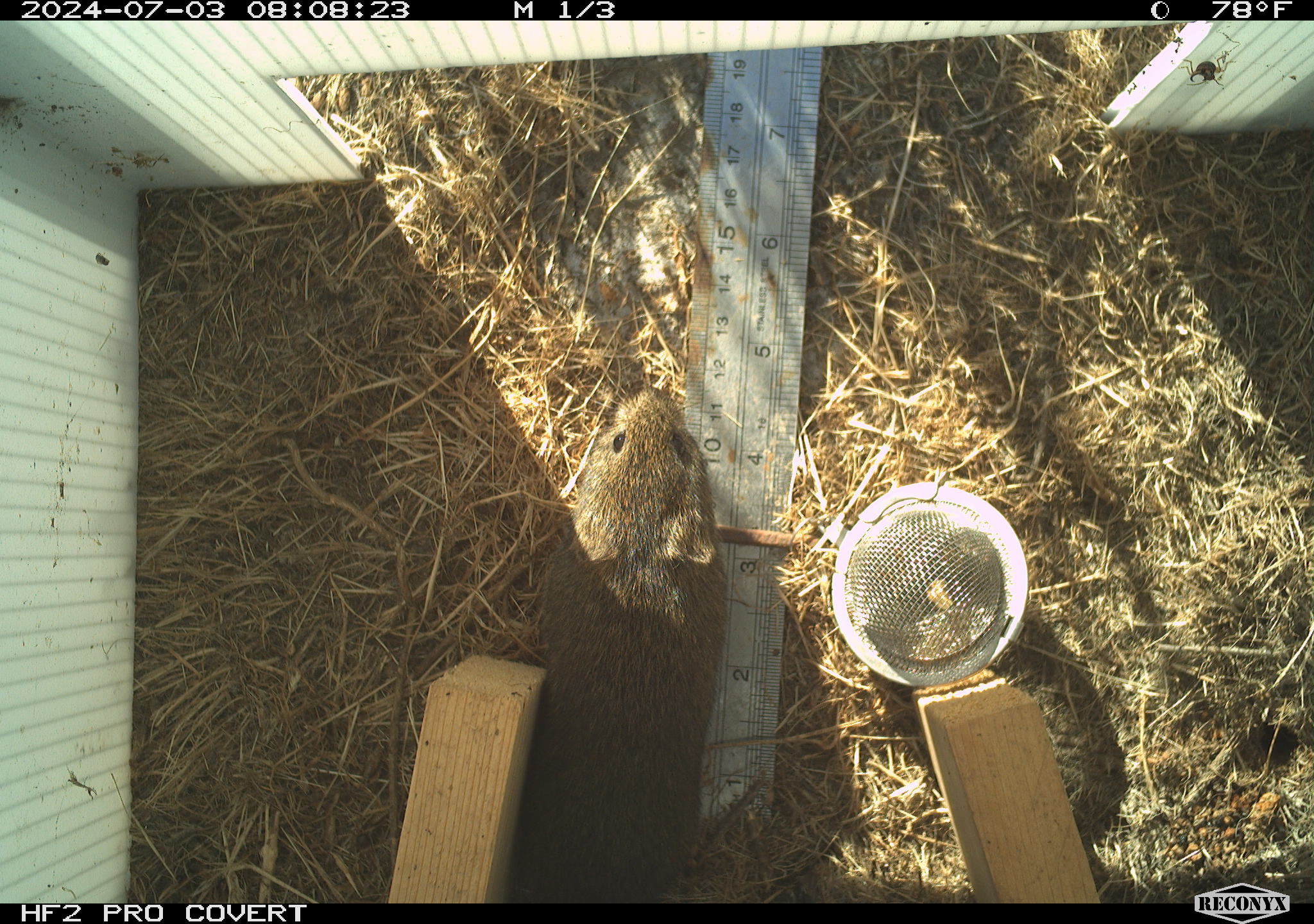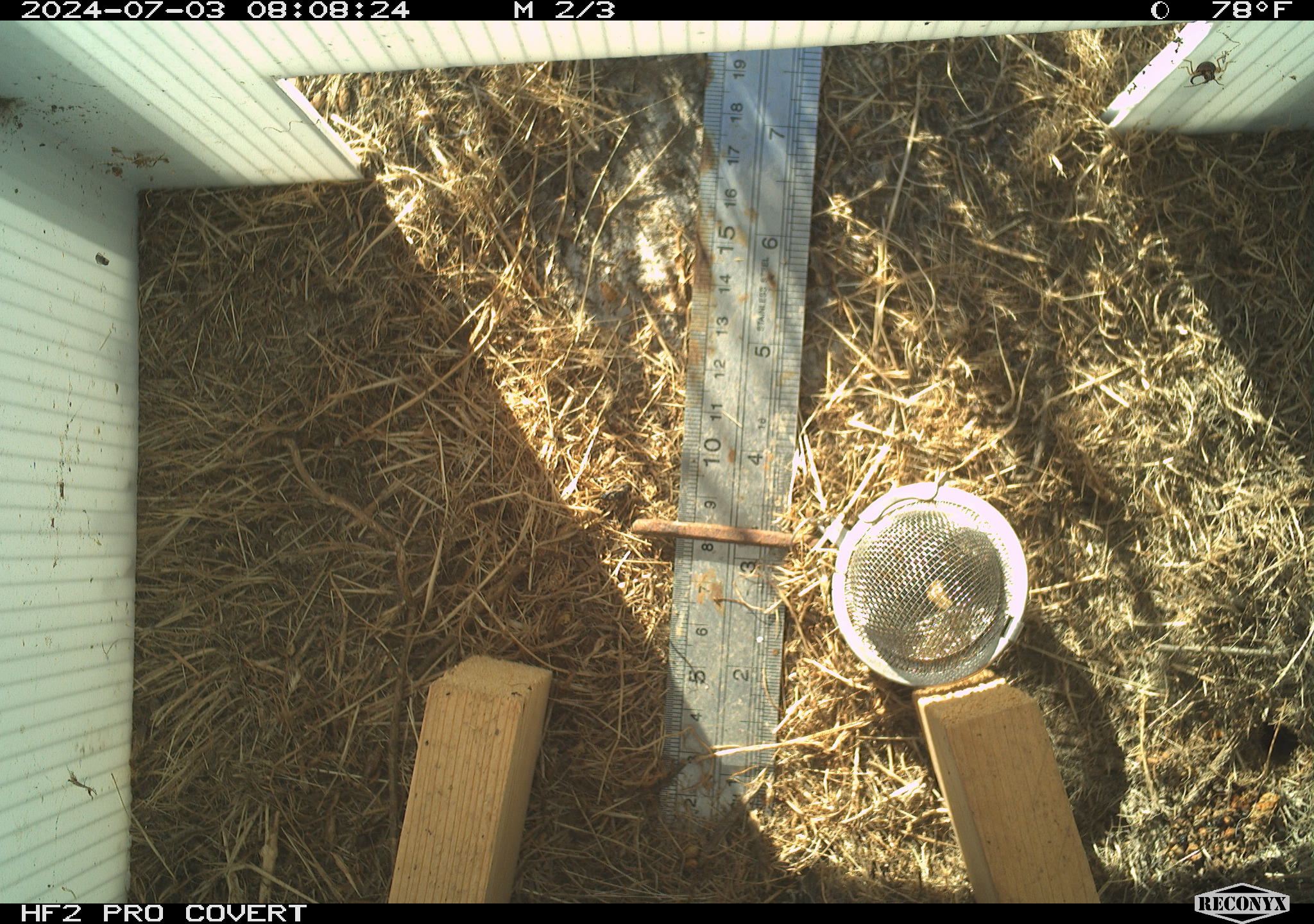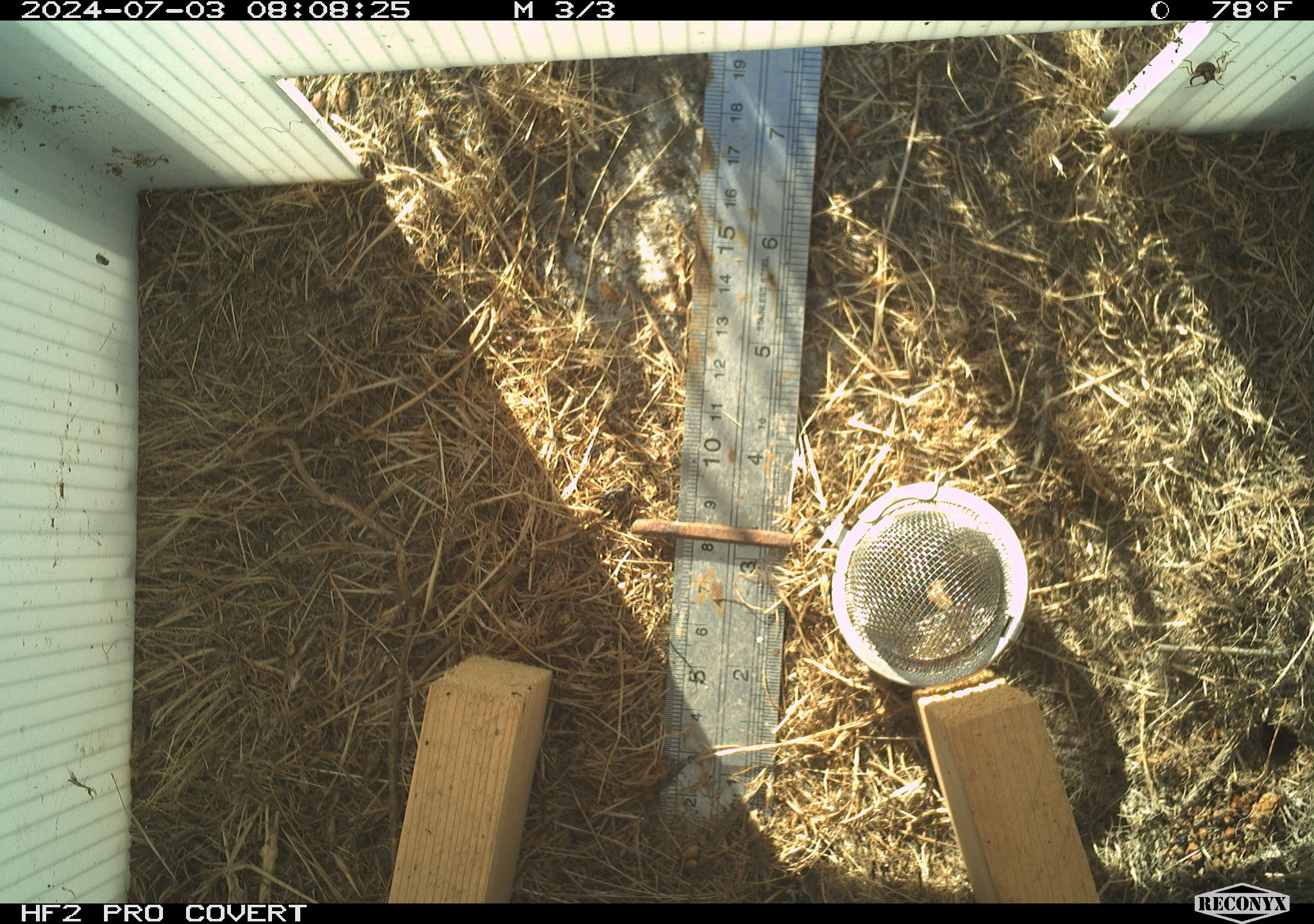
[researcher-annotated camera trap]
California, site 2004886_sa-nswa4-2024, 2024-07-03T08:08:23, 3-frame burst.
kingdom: Animalia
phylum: Chordata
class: Mammalia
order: Rodentia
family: Cricetidae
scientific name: Arvicolinae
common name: voles, lemmings, and muskrats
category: arvicolinae subfamily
Arvicolinae subfamily (voles, lemmings, and muskrats) (Arvicolinae).